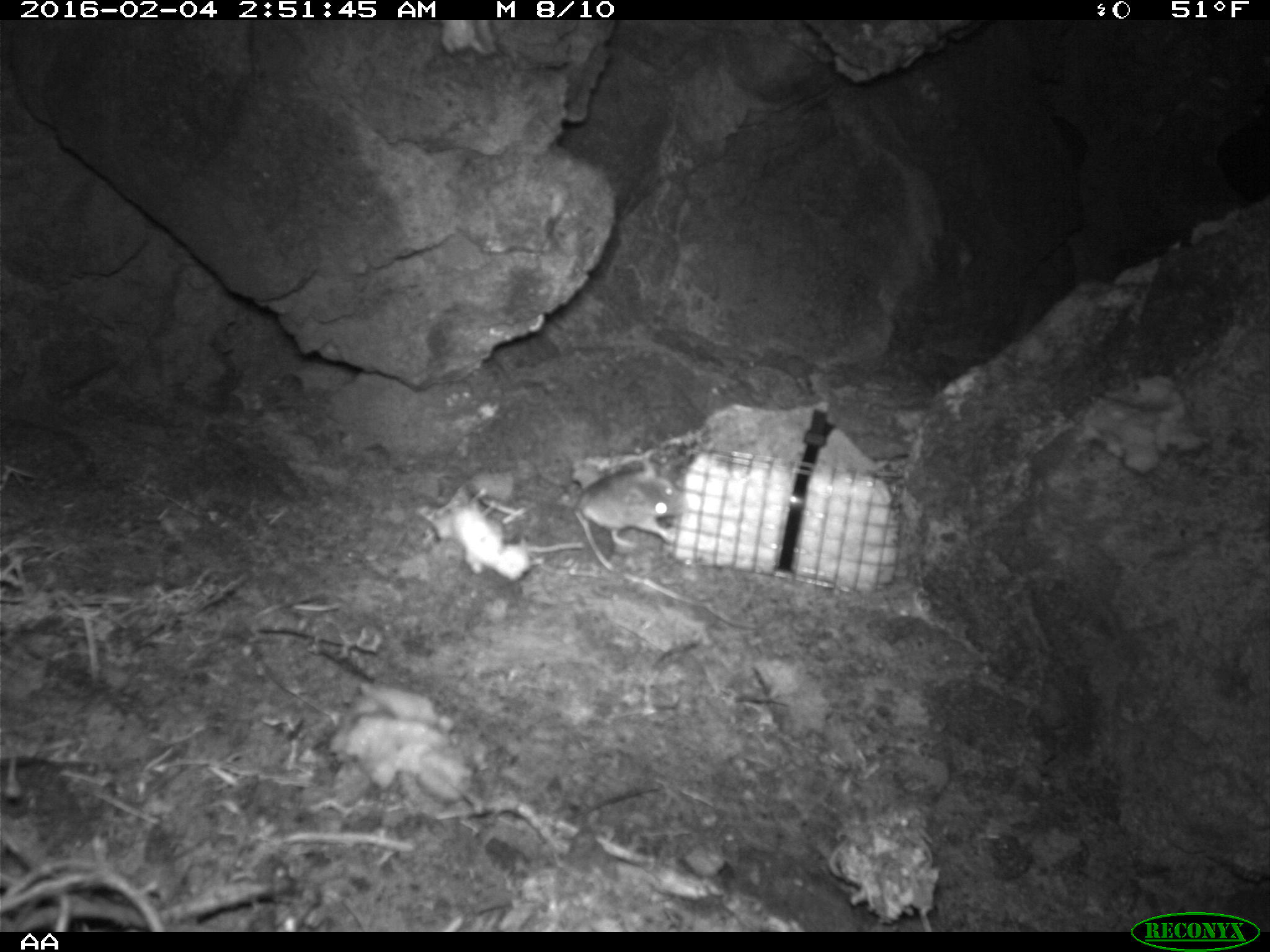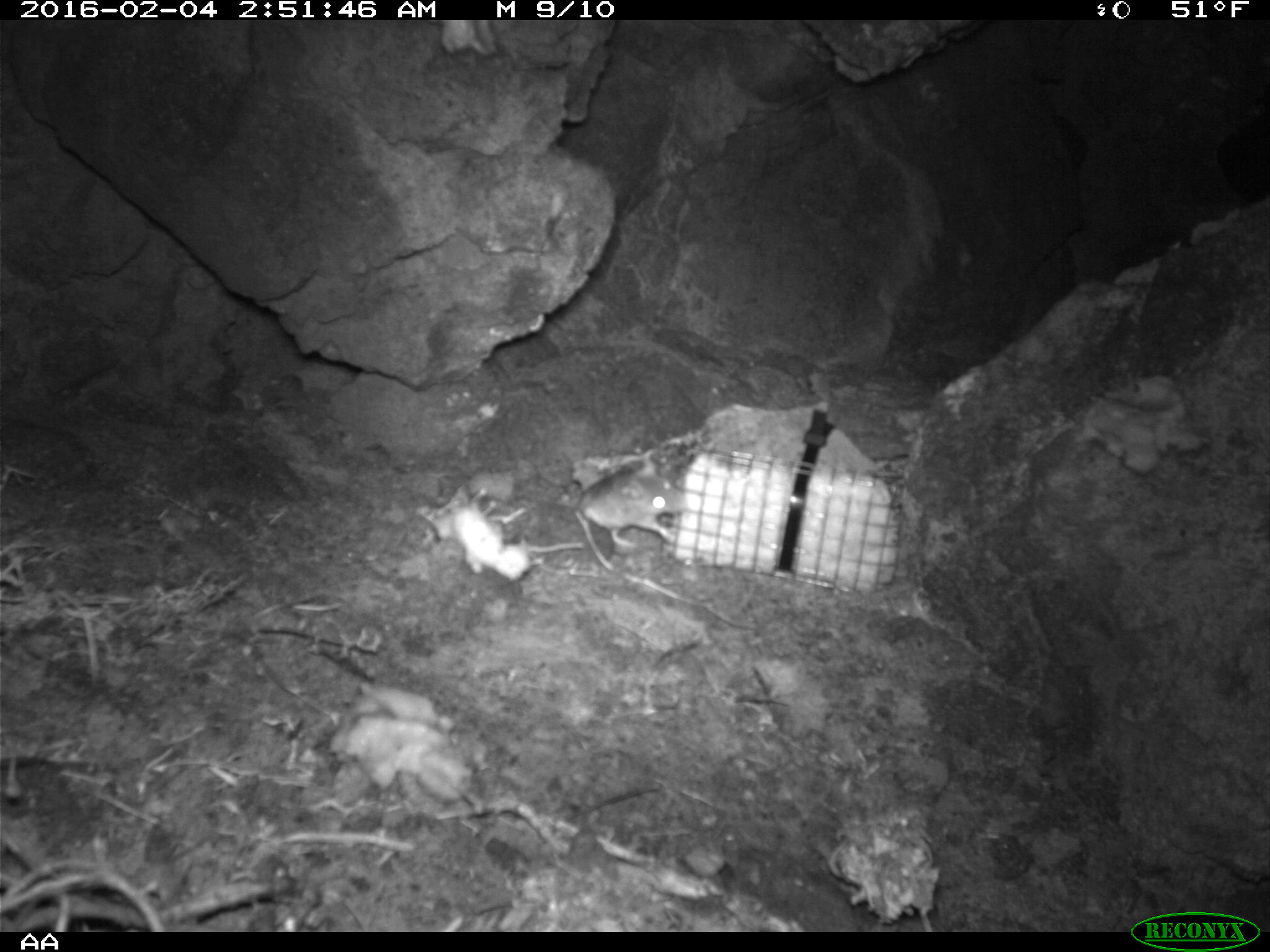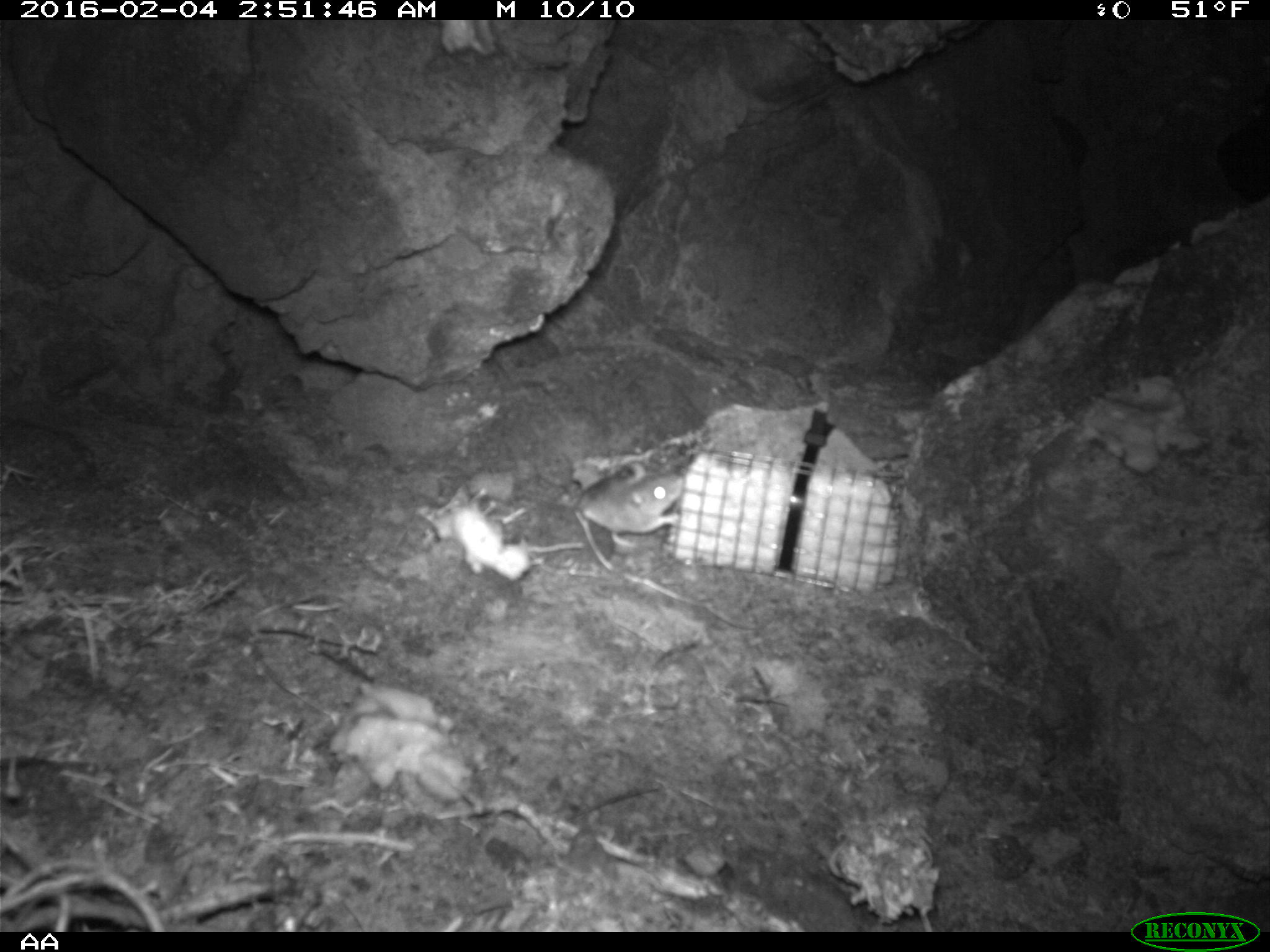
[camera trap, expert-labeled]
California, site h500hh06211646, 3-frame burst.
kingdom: Animalia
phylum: Chordata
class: Mammalia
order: Rodentia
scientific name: Rodentia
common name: rodent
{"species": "rodent (Rodentia)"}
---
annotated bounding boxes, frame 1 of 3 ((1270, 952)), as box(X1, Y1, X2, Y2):
rodent: box(573, 457, 680, 547)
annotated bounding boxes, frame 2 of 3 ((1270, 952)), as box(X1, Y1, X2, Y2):
rodent: box(578, 472, 688, 549)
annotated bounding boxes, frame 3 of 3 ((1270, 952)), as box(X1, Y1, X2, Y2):
rodent: box(582, 466, 682, 547)